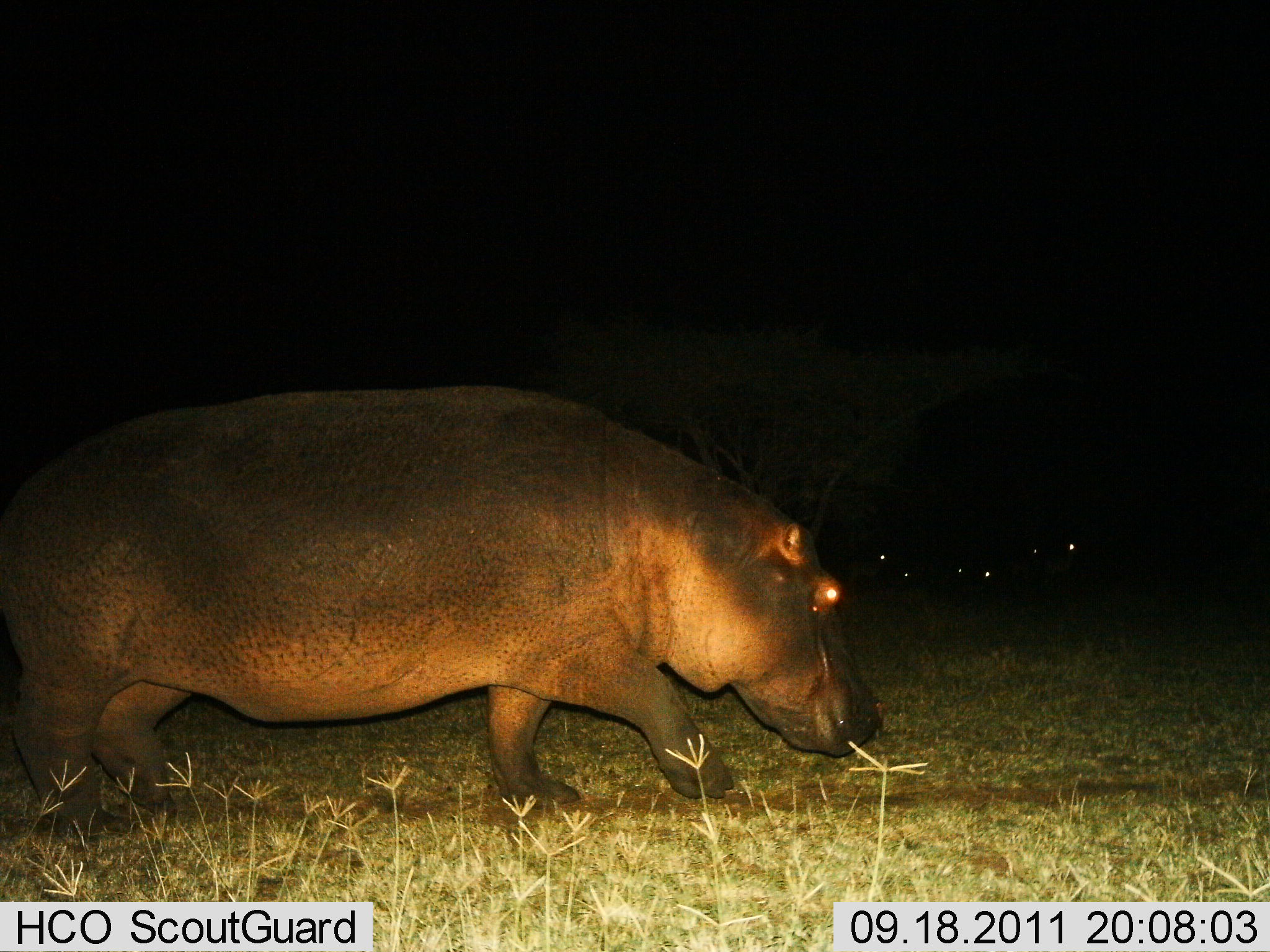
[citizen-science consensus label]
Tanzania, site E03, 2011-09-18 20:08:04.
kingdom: Animalia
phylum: Chordata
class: Mammalia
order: Artiodactyla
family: Hippopotamidae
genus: Hippopotamus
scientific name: Hippopotamus amphibius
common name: hippopotamus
Hippopotamus (Hippopotamus amphibius), count 1. Behavior (volunteer vote fractions): standing 17%, resting 0%, moving 92%, interacting 0%. Young present (vote fraction): 0%. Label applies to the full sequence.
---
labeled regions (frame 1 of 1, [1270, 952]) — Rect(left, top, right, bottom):
animal: Rect(0, 380, 883, 849); Rect(855, 542, 947, 591); Rect(951, 551, 1029, 597); Rect(1028, 536, 1104, 575)